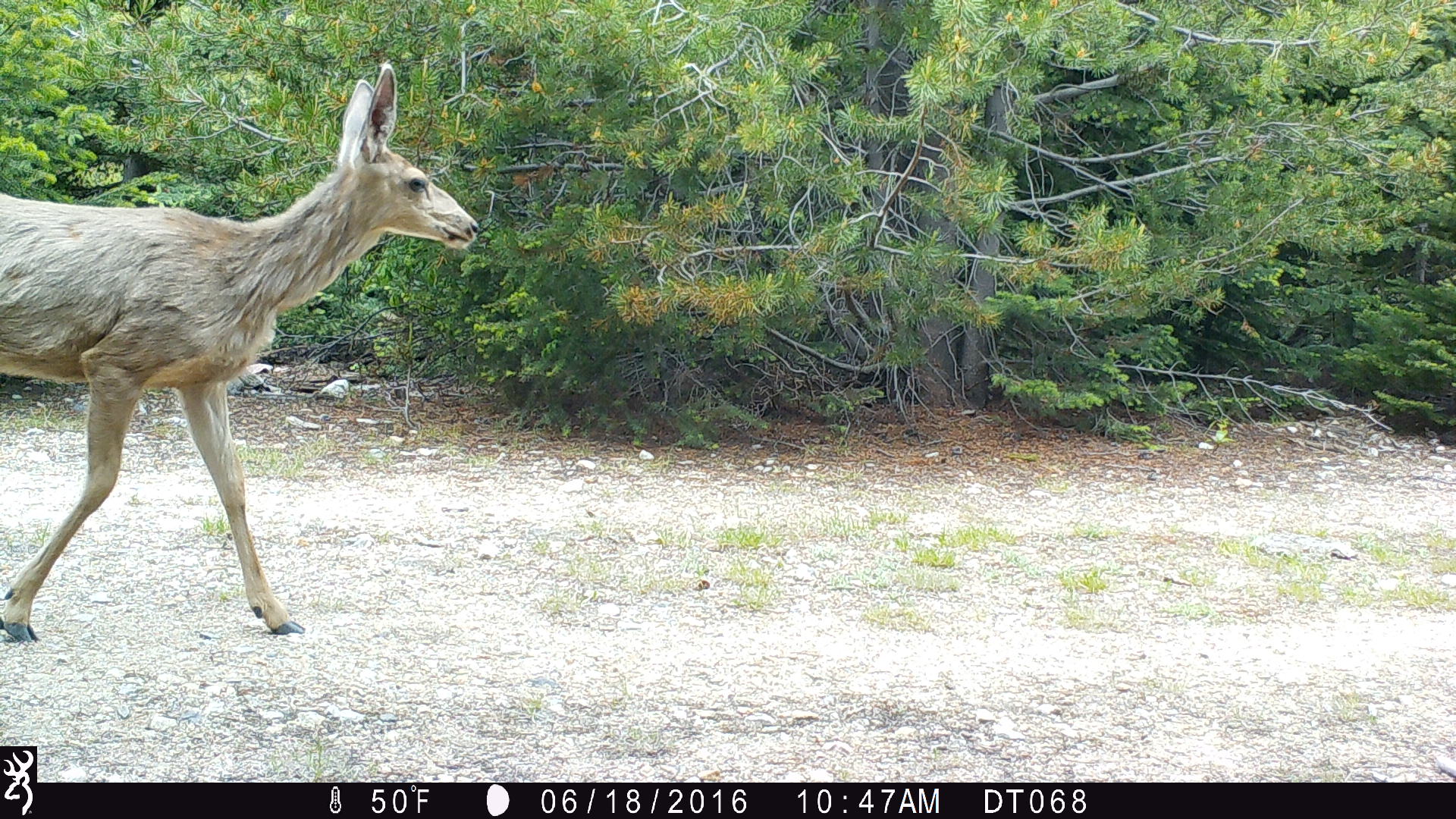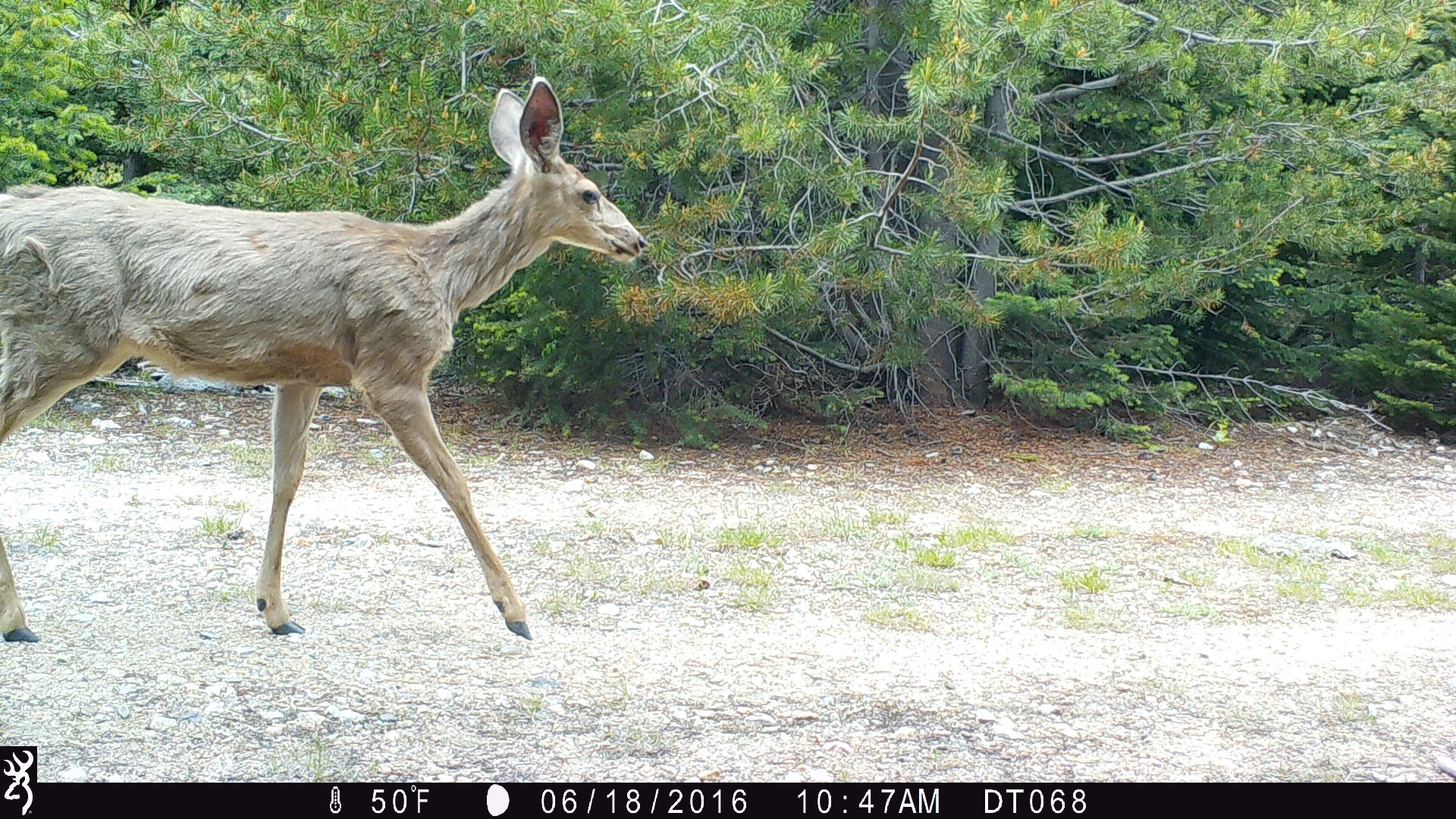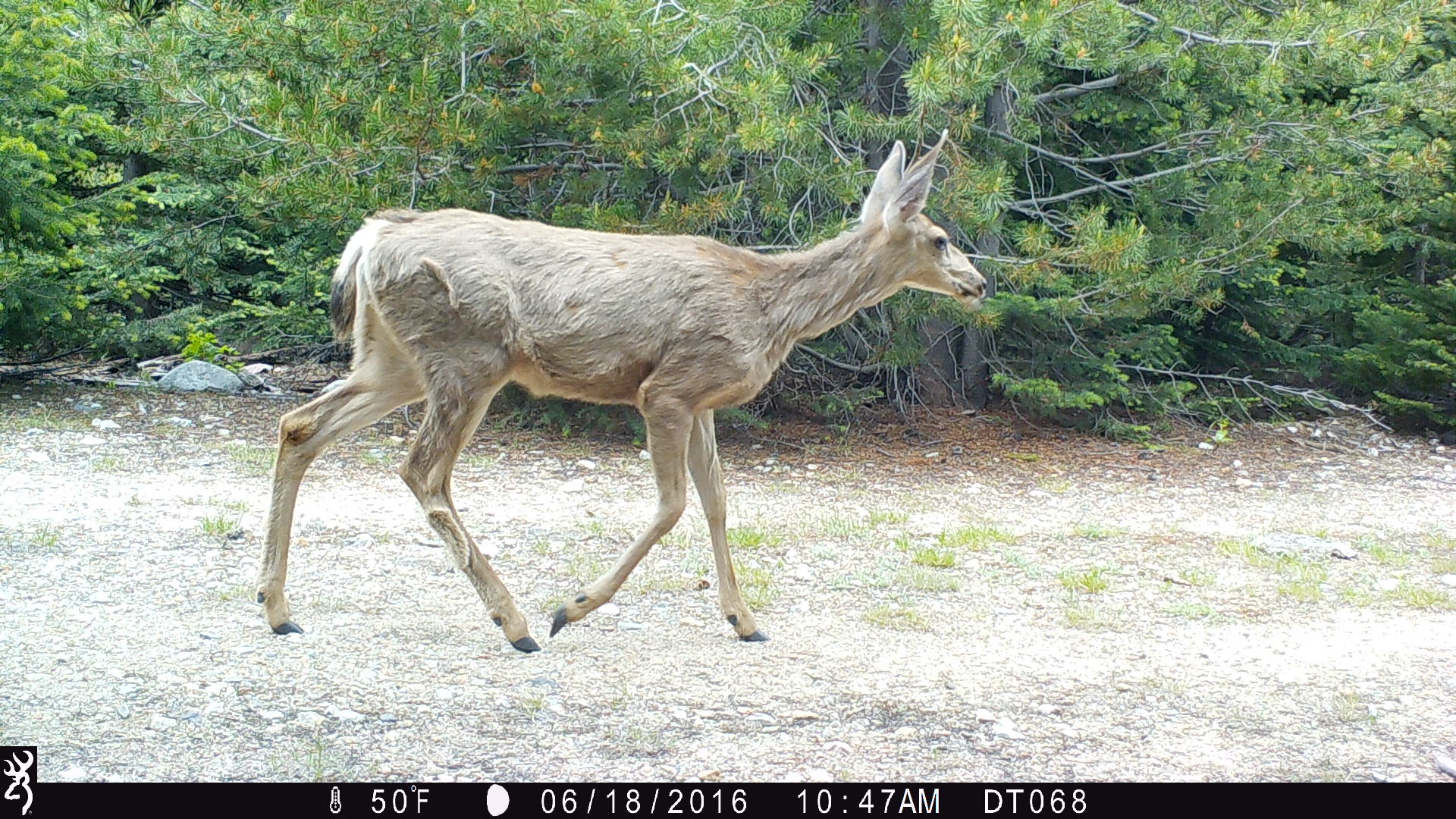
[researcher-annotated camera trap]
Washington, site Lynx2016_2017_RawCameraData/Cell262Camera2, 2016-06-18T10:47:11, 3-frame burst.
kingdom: Animalia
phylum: Chordata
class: Mammalia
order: Artiodactyla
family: Cervidae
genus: Odocoileus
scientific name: Odocoileus hemionus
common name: mule deer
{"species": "Odocoileus hemionus (mule deer)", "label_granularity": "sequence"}